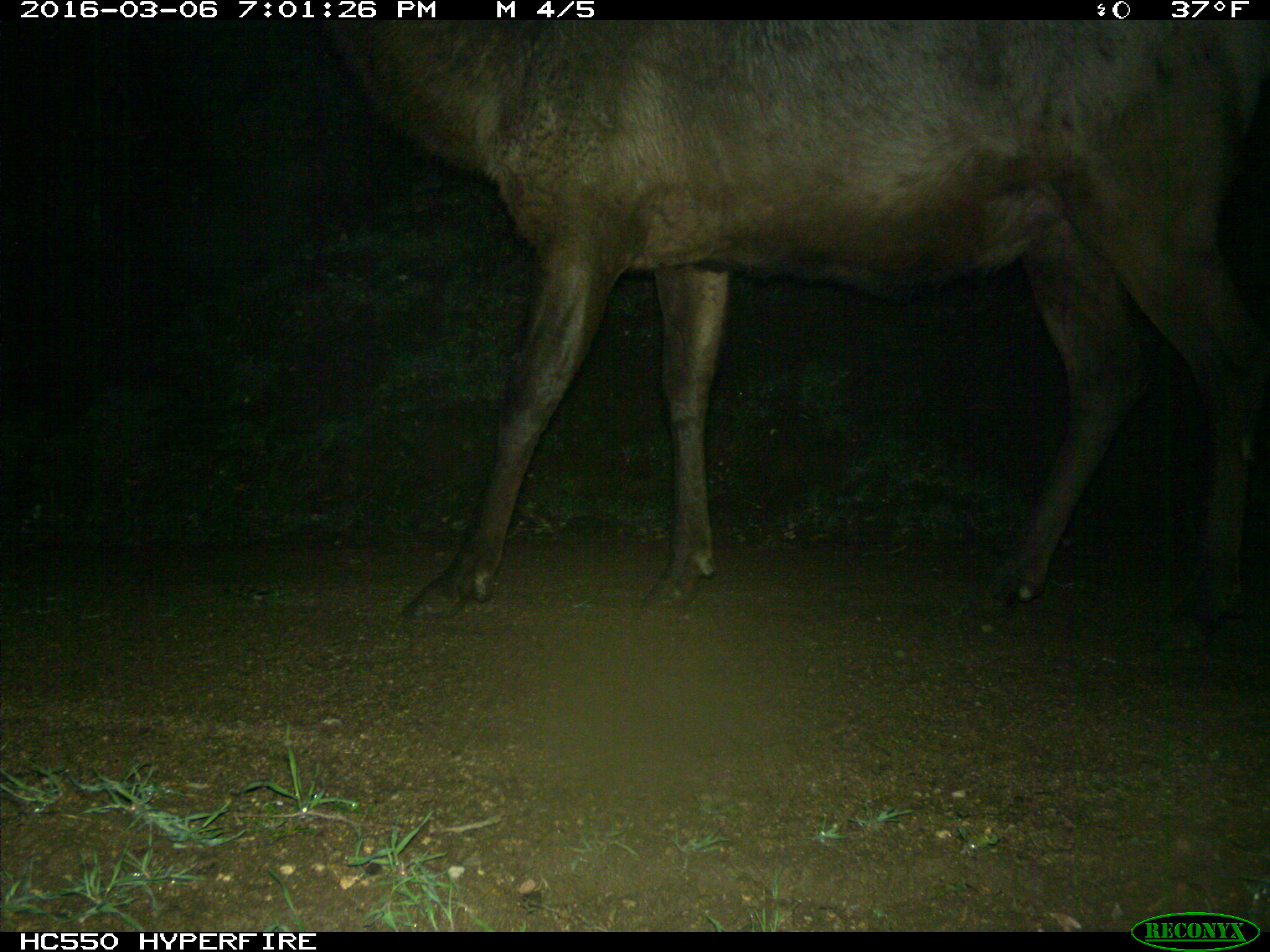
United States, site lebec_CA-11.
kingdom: Animalia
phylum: Chordata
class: Mammalia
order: Artiodactyla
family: Cervidae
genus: Cervus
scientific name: Cervus canadensis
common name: elk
Cervus canadensis (elk).